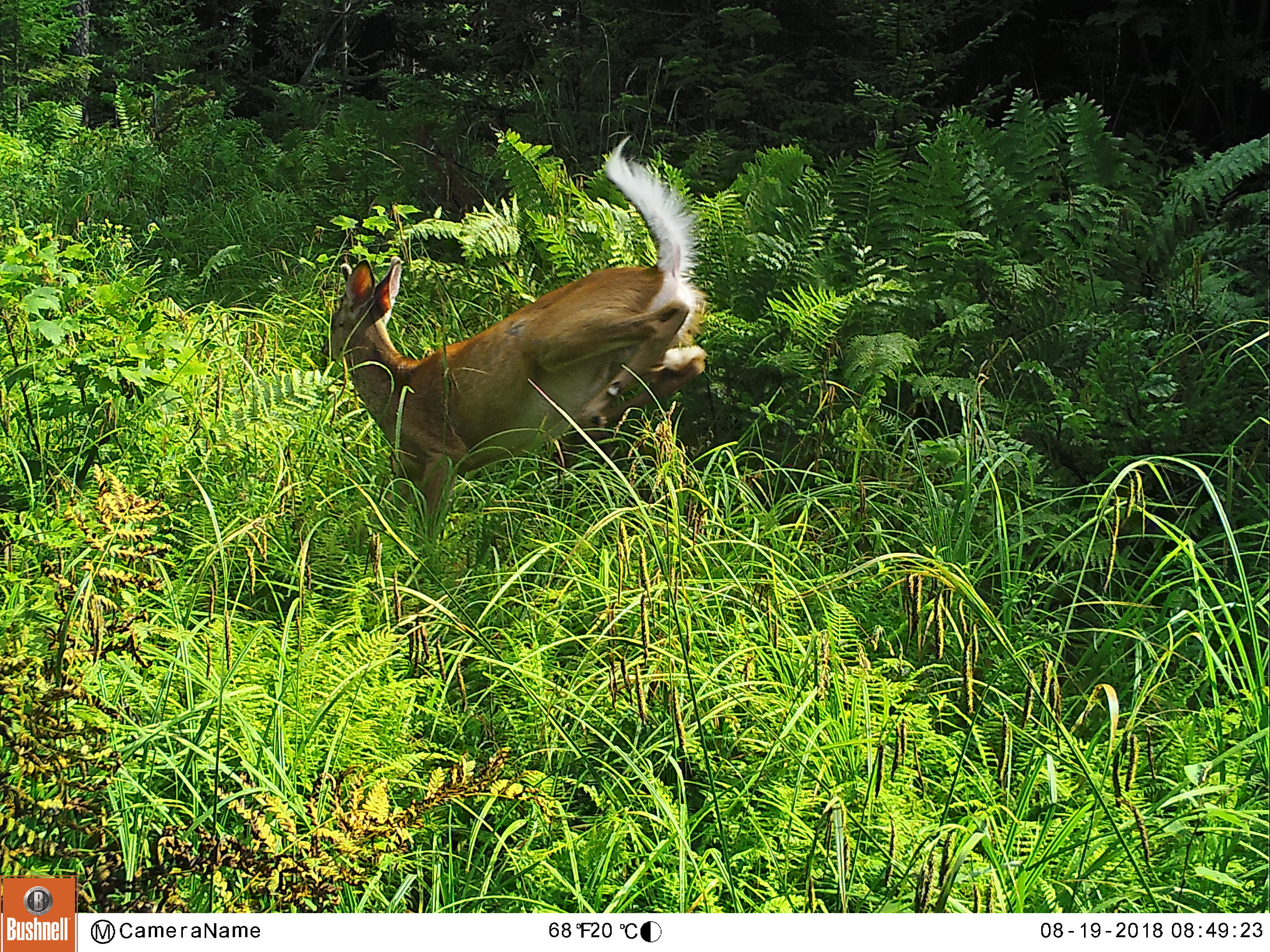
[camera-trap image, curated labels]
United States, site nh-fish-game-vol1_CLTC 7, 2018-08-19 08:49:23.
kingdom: Animalia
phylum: Chordata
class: Mammalia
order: Artiodactyla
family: Cervidae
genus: Odocoileus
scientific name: Odocoileus virginianus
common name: white-tailed deer